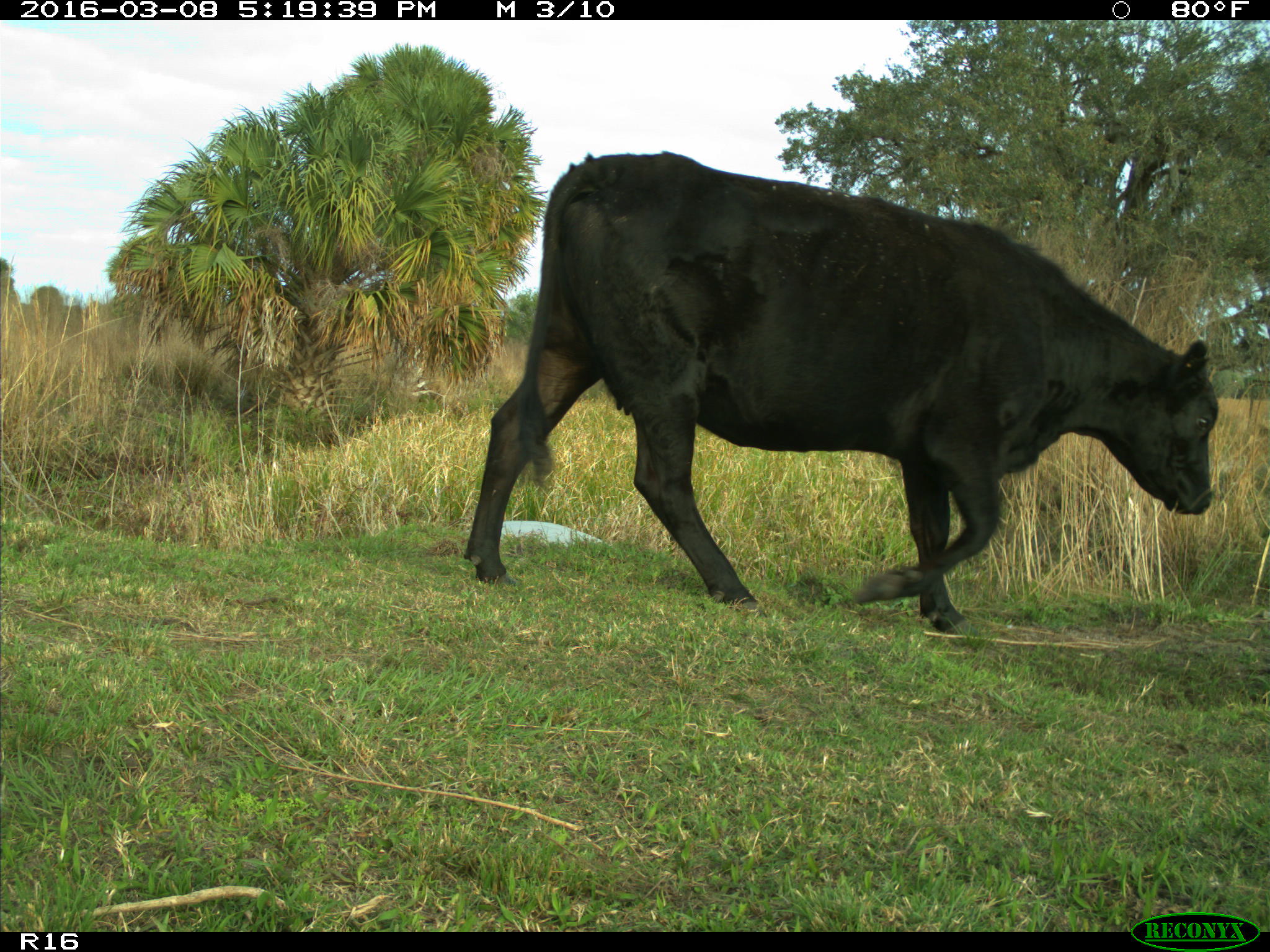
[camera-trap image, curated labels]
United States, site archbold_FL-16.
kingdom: Animalia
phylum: Chordata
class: Mammalia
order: Artiodactyla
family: Bovidae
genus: Bos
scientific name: Bos taurus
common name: domestic cow